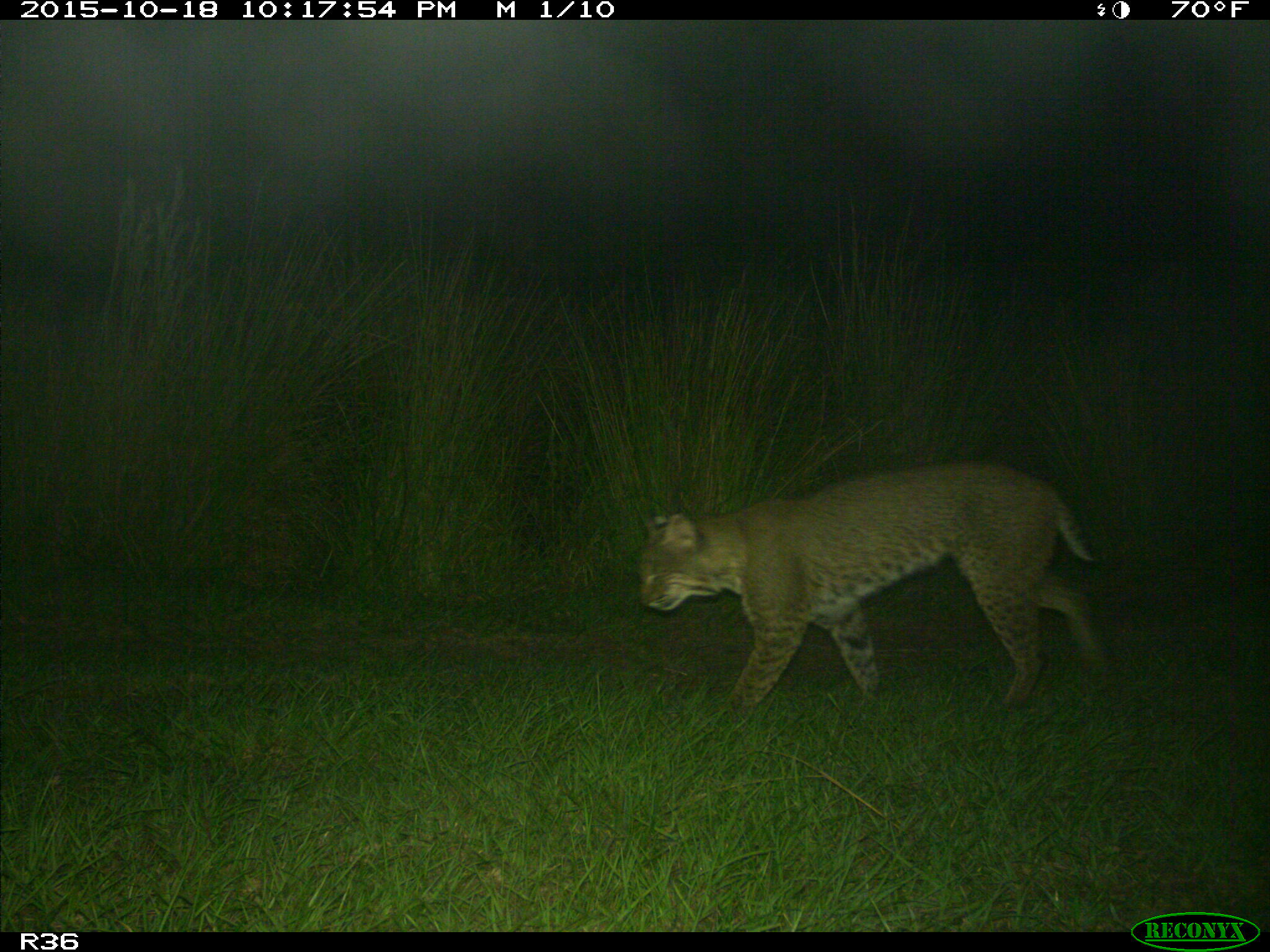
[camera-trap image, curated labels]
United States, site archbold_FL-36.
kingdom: Animalia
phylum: Chordata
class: Mammalia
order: Carnivora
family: Felidae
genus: Lynx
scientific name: Lynx rufus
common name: bobcat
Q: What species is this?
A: Lynx rufus (bobcat).